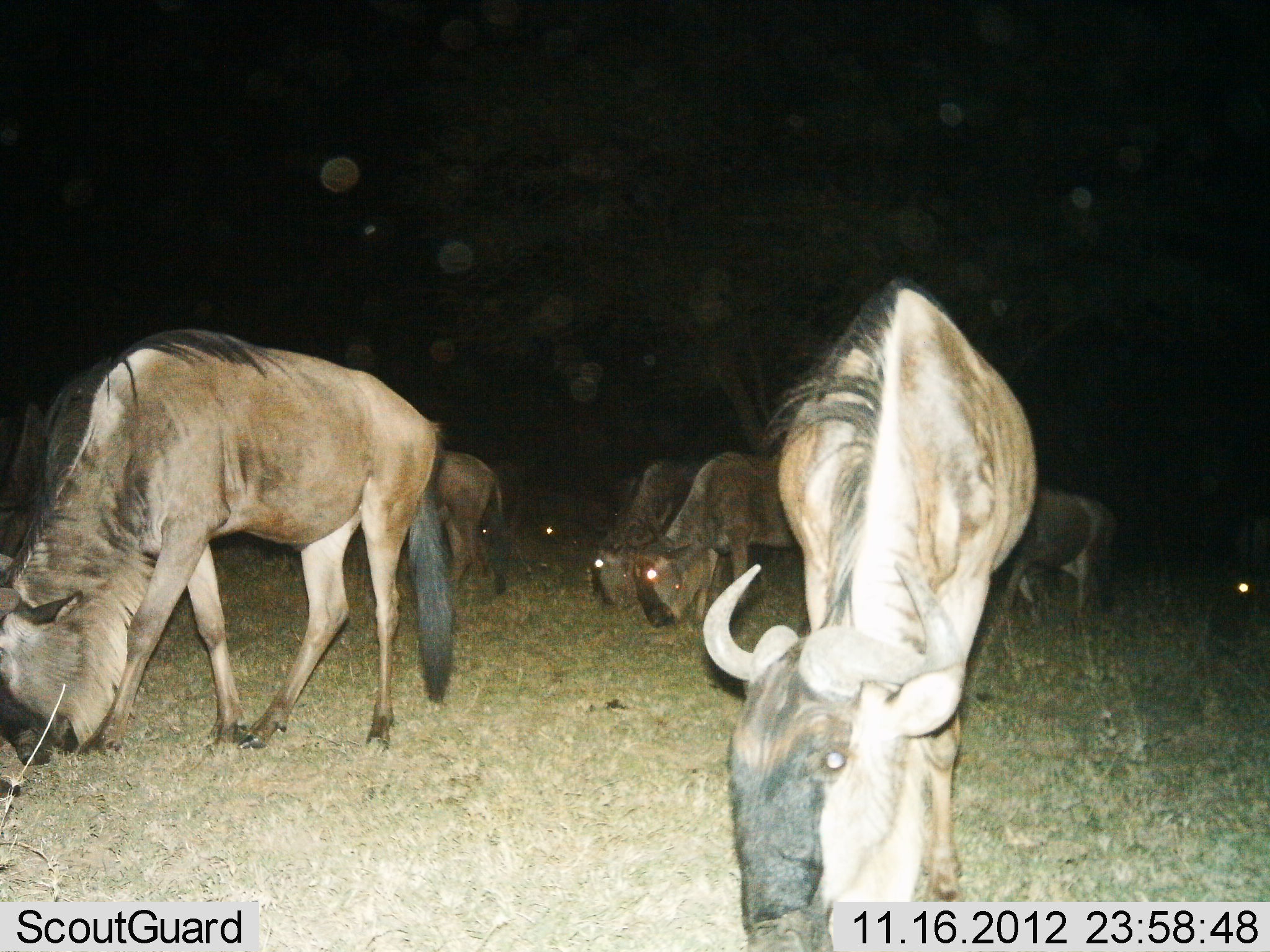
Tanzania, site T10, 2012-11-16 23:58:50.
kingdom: Animalia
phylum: Chordata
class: Mammalia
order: Artiodactyla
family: Bovidae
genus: Connochaetes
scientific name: Connochaetes taurinus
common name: blue wildebeest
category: wildebeest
Wildebeest (blue wildebeest) (Connochaetes taurinus), count 7. Behavior (volunteer vote fractions): standing 10%, resting 10%, moving 0%, interacting 0%. Young present (vote fraction): 0%. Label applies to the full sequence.